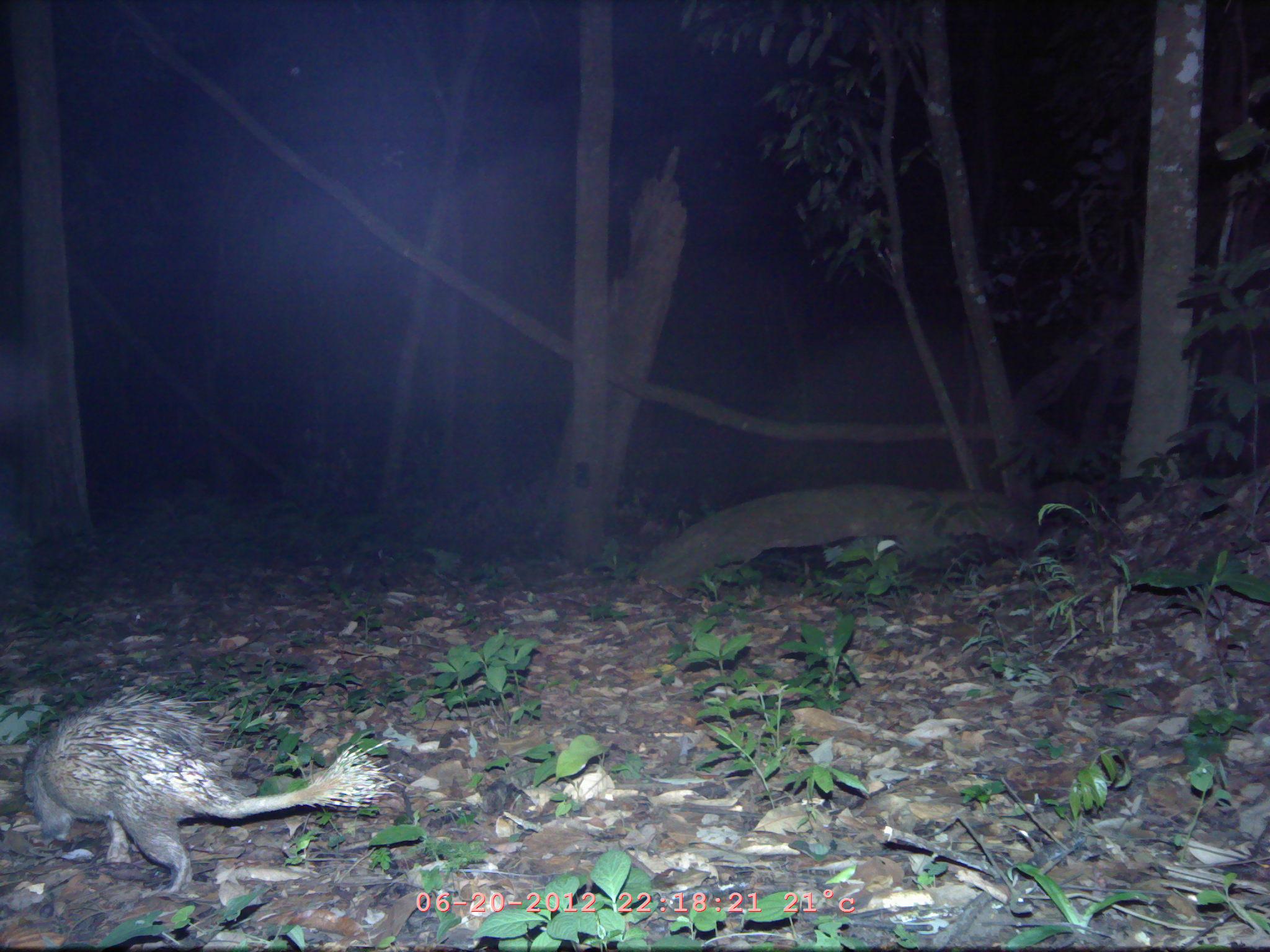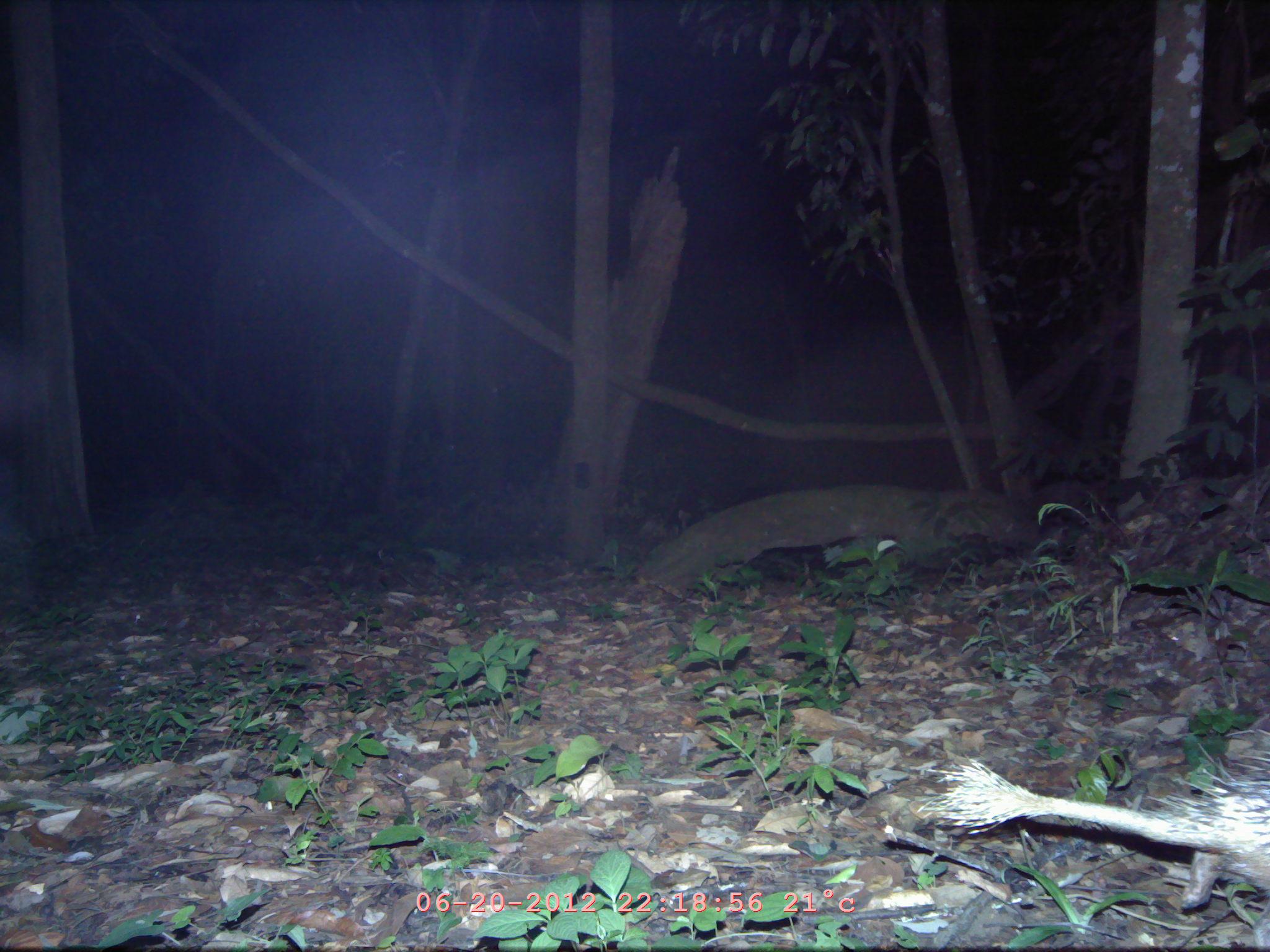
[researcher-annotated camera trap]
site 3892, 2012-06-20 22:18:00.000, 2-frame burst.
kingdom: Animalia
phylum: Chordata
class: Mammalia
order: Rodentia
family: Hystricidae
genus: Atherurus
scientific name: Atherurus macrourus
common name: asian brush-tailed porcupine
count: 1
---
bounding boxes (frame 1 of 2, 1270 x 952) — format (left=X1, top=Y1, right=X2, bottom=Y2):
atherurus macrourus: (left=23, top=685, right=402, bottom=894)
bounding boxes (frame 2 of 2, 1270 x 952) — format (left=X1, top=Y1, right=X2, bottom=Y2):
atherurus macrourus: (left=914, top=751, right=1270, bottom=949)